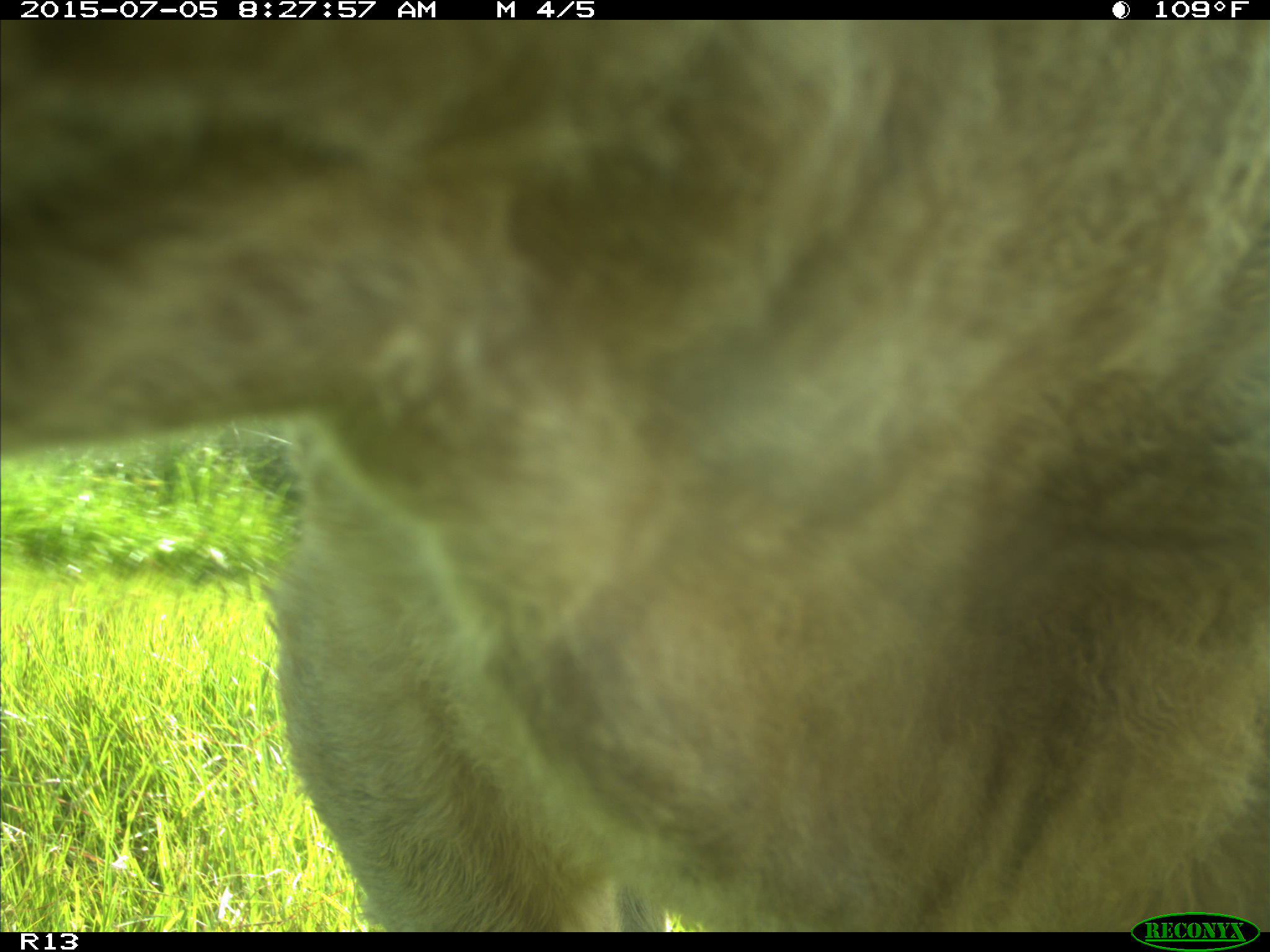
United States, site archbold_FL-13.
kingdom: Animalia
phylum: Chordata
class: Mammalia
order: Artiodactyla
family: Bovidae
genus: Bos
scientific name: Bos taurus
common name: domestic cow